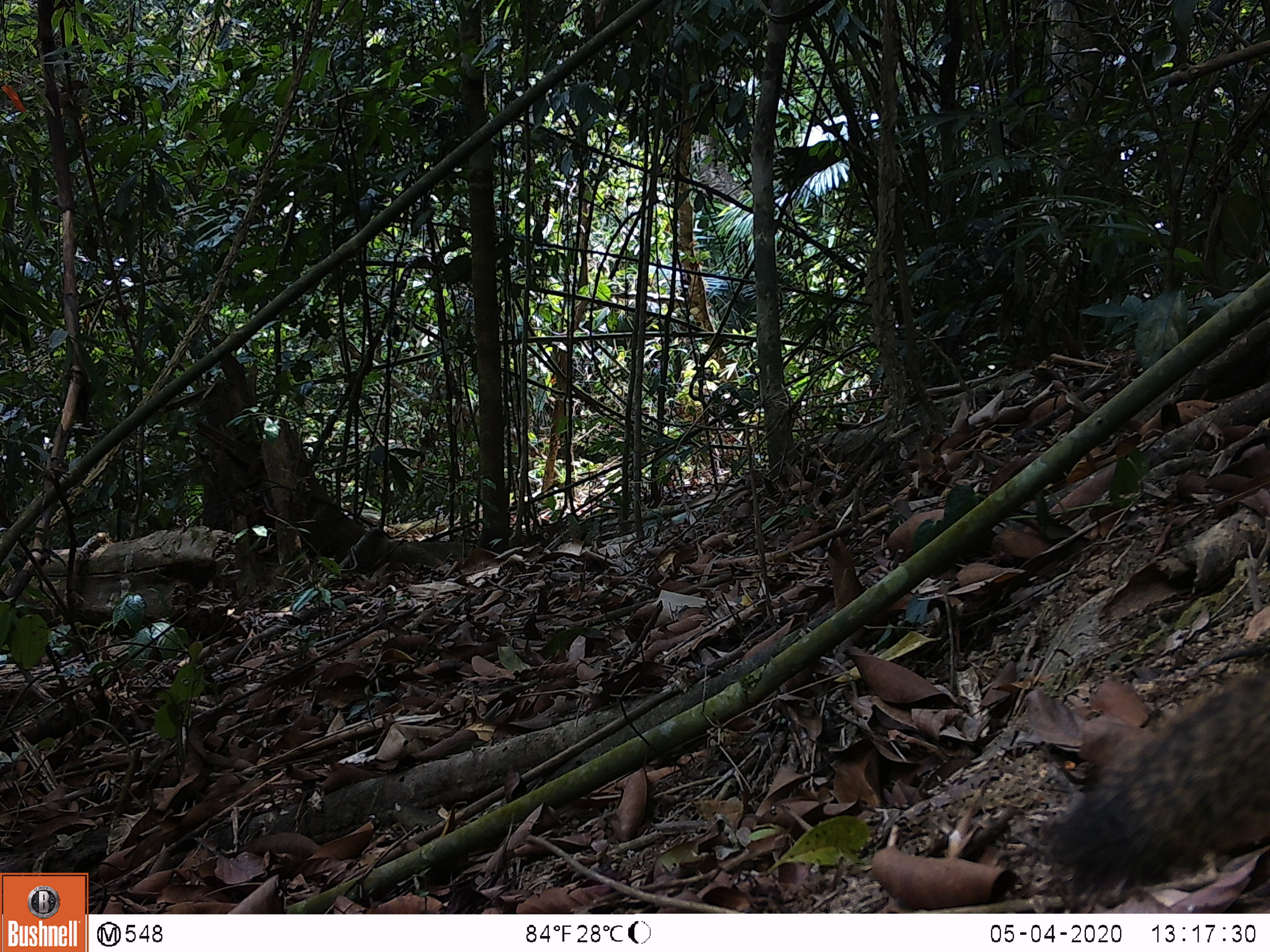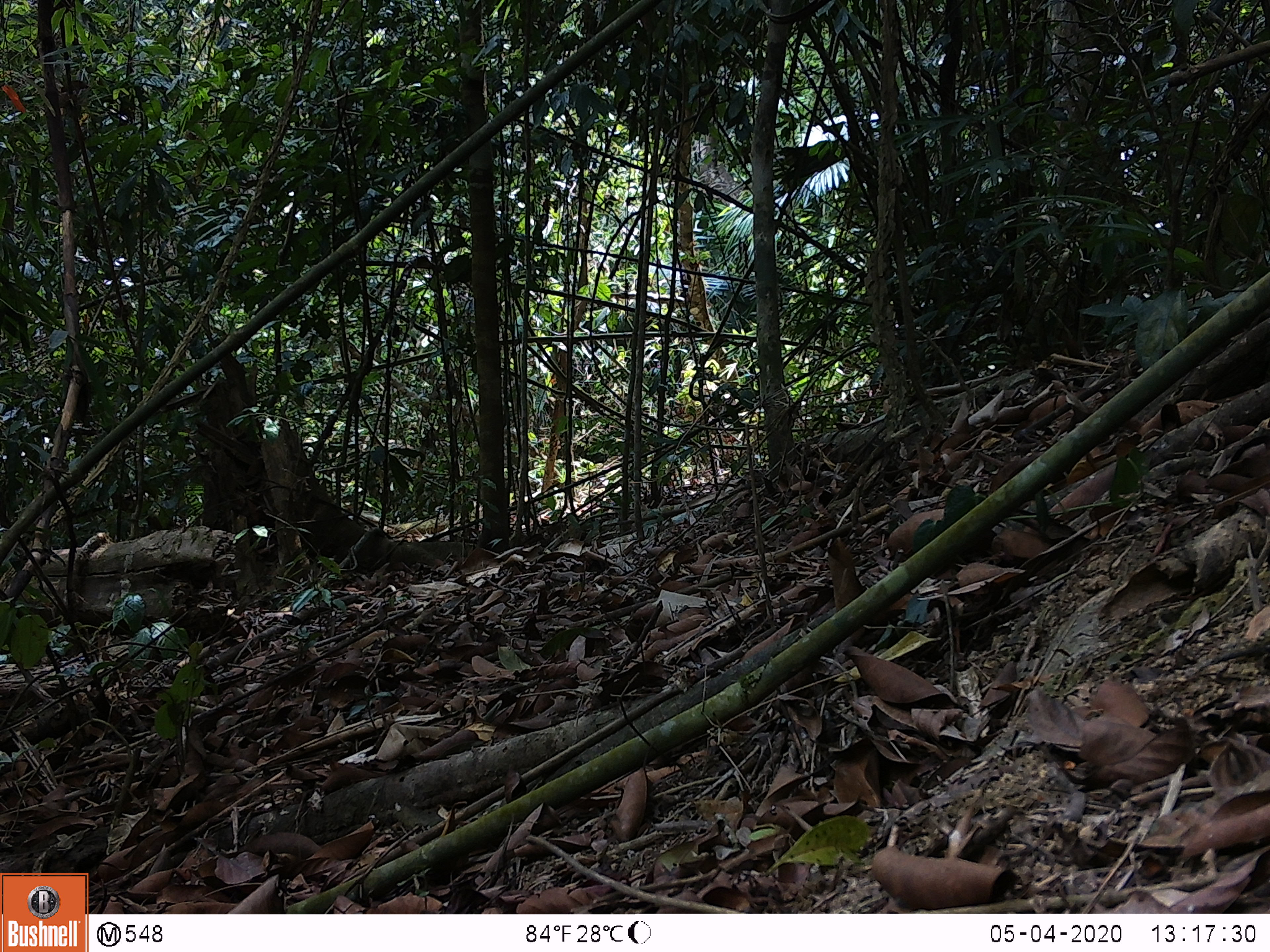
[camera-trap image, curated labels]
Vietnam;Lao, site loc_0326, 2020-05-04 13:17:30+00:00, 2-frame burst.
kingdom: Animalia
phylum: Chordata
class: Mammalia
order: Rodentia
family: Sciuridae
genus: Callosciurus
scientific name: Callosciurus erythraeus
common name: pallas's squirrel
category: pallass squirrel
Pallass squirrel (pallas's squirrel) (Callosciurus erythraeus). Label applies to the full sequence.